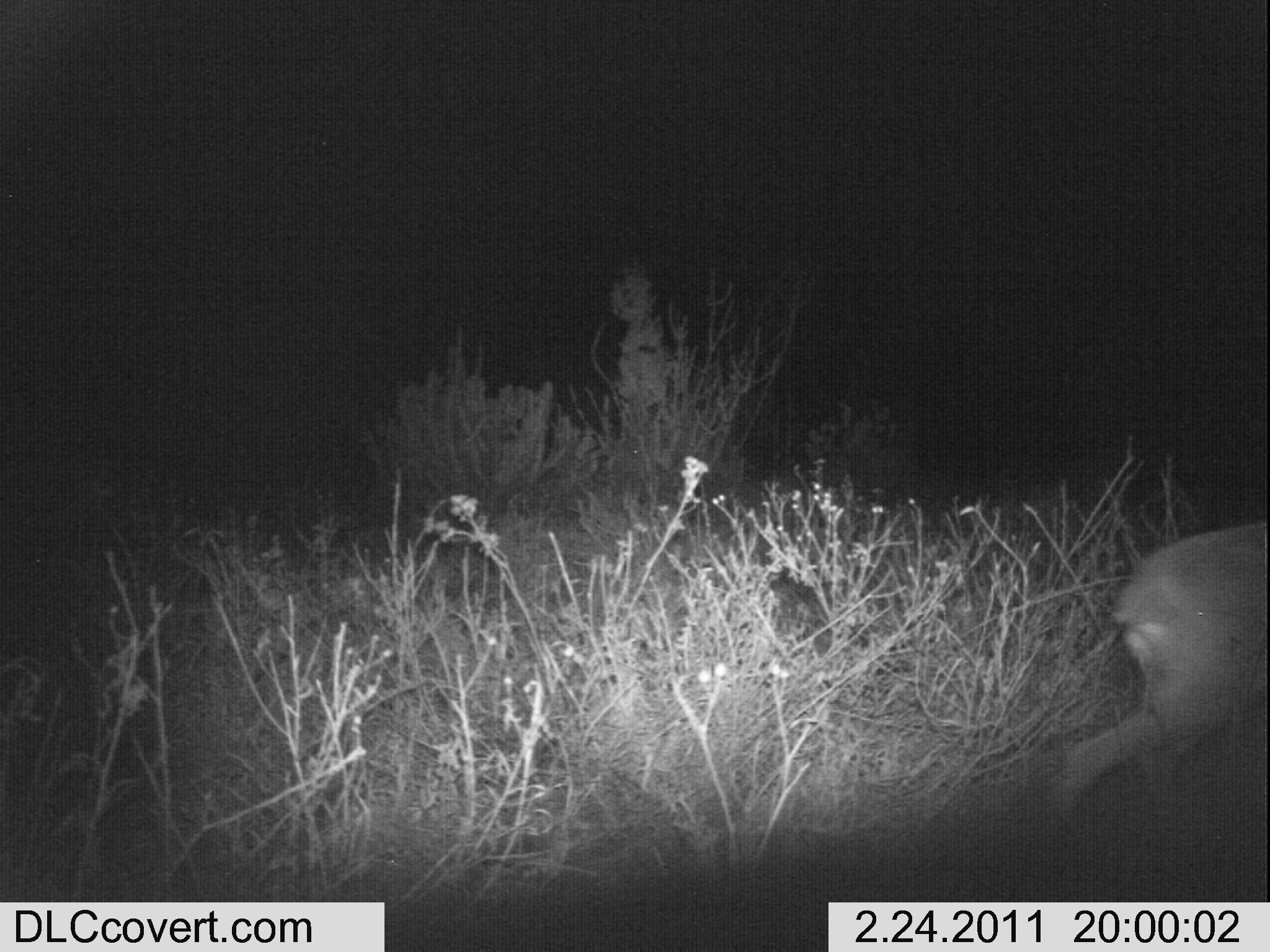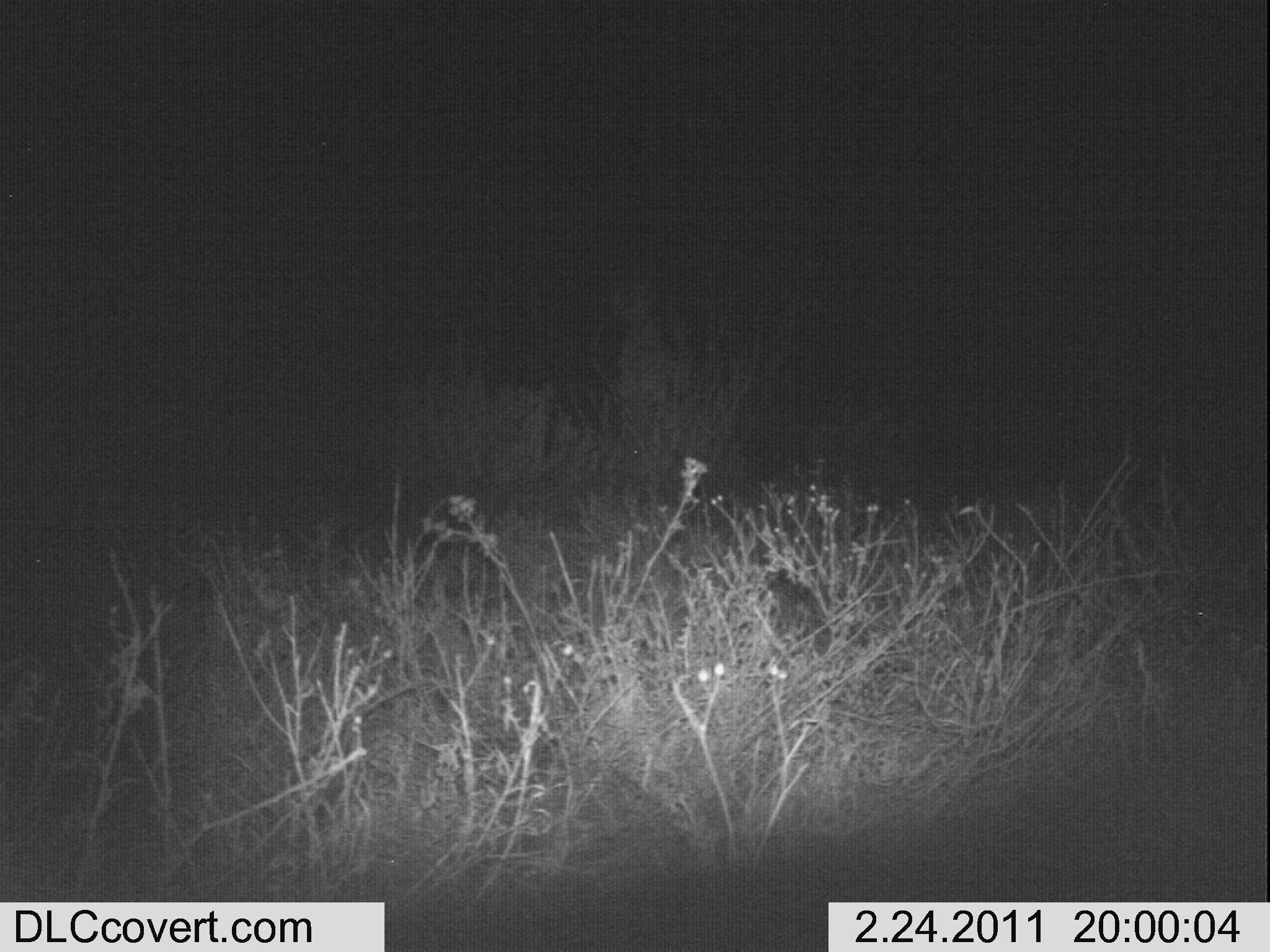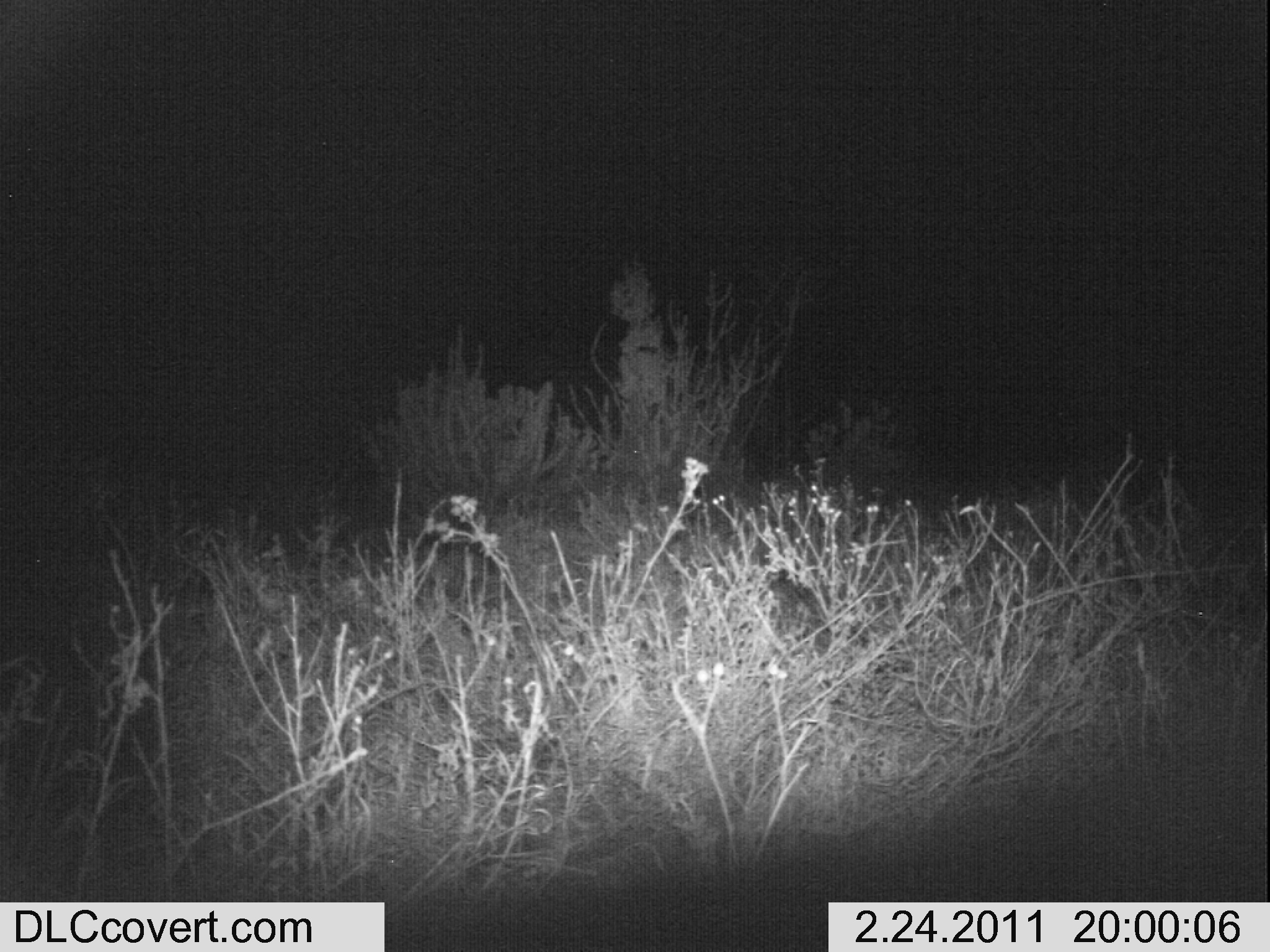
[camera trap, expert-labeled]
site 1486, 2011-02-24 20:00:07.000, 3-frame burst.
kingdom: Animalia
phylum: Chordata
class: Mammalia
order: Artiodactyla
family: Bovidae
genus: Madoqua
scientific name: Madoqua guentheri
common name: günther's dik-dik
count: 1